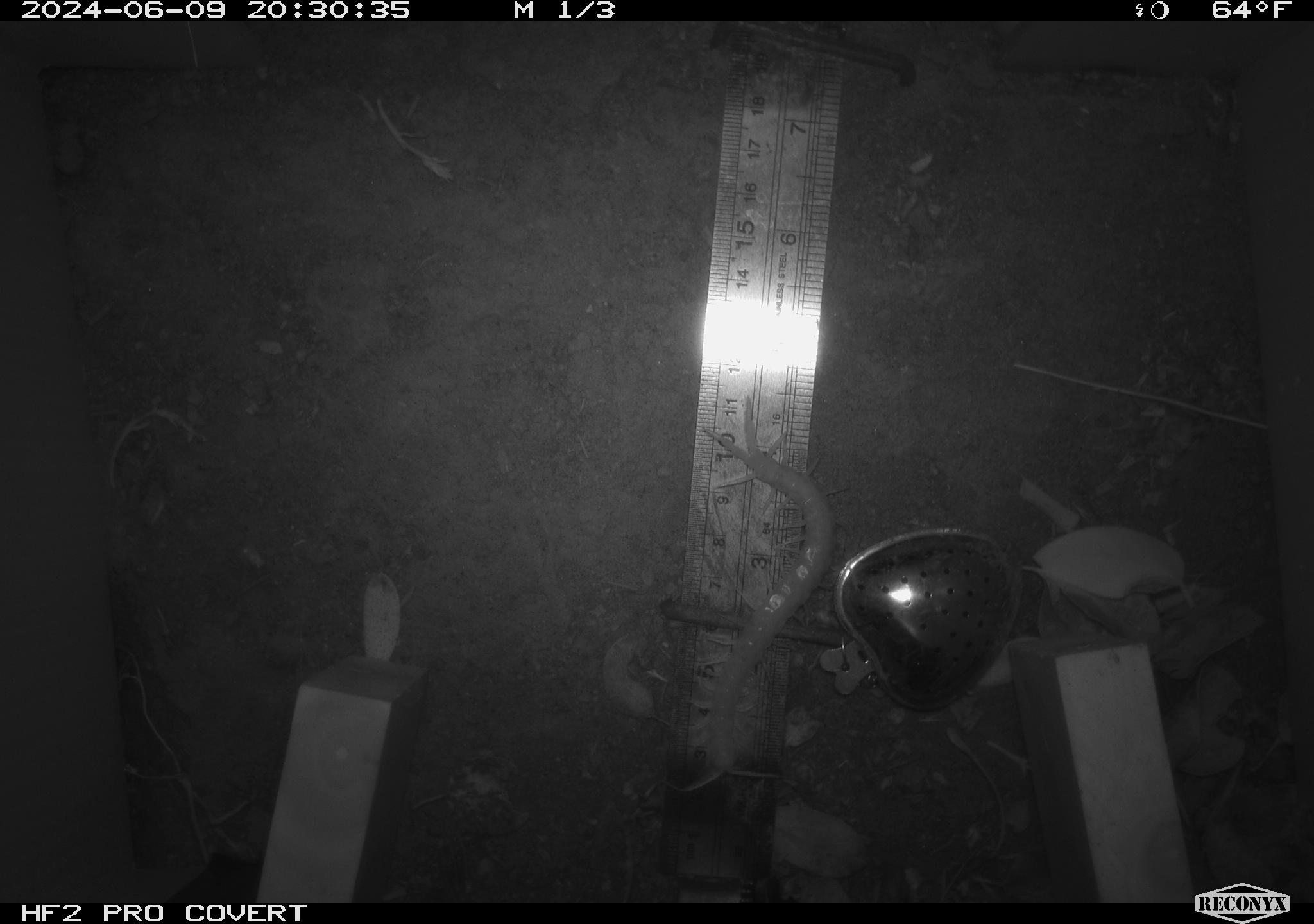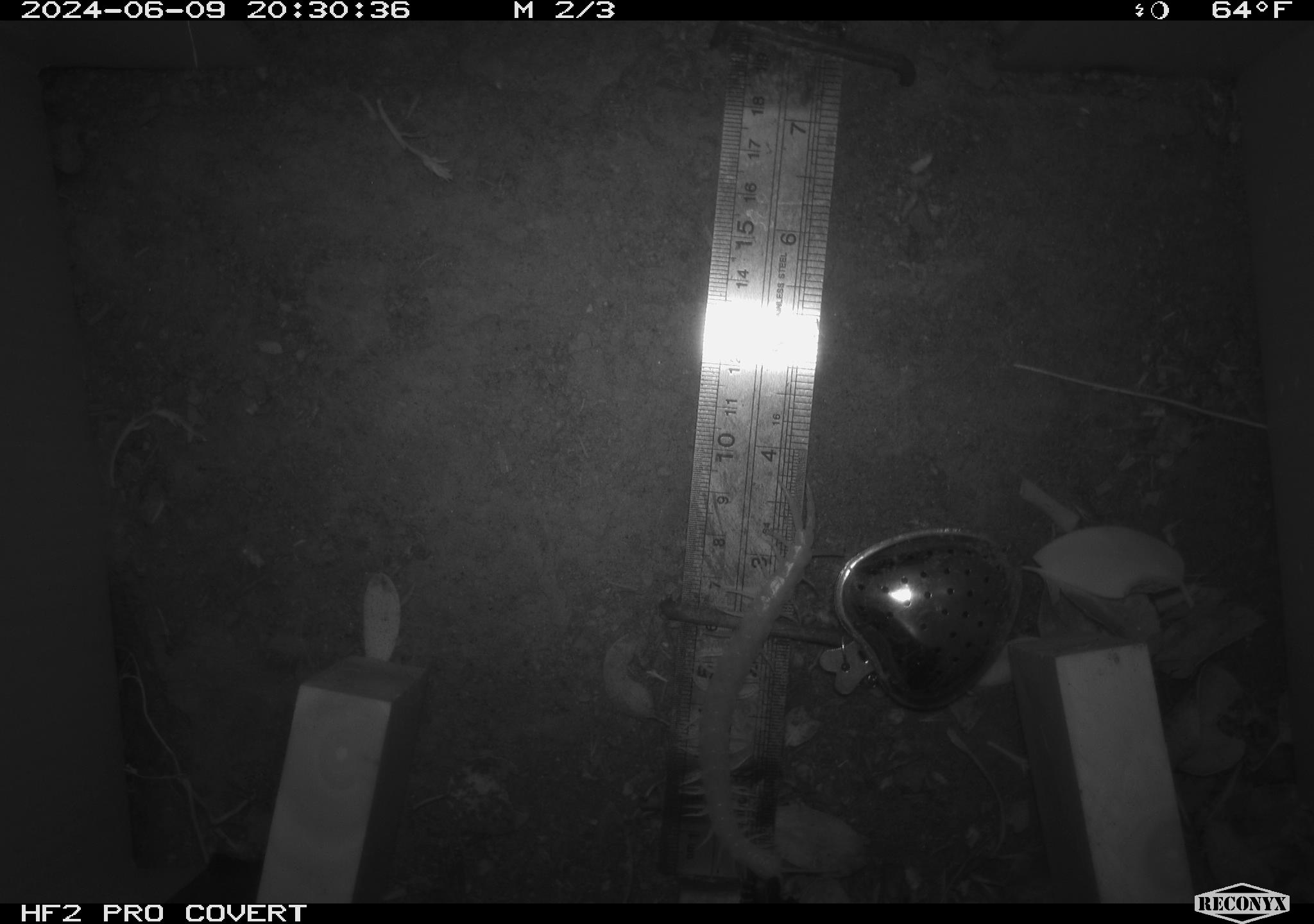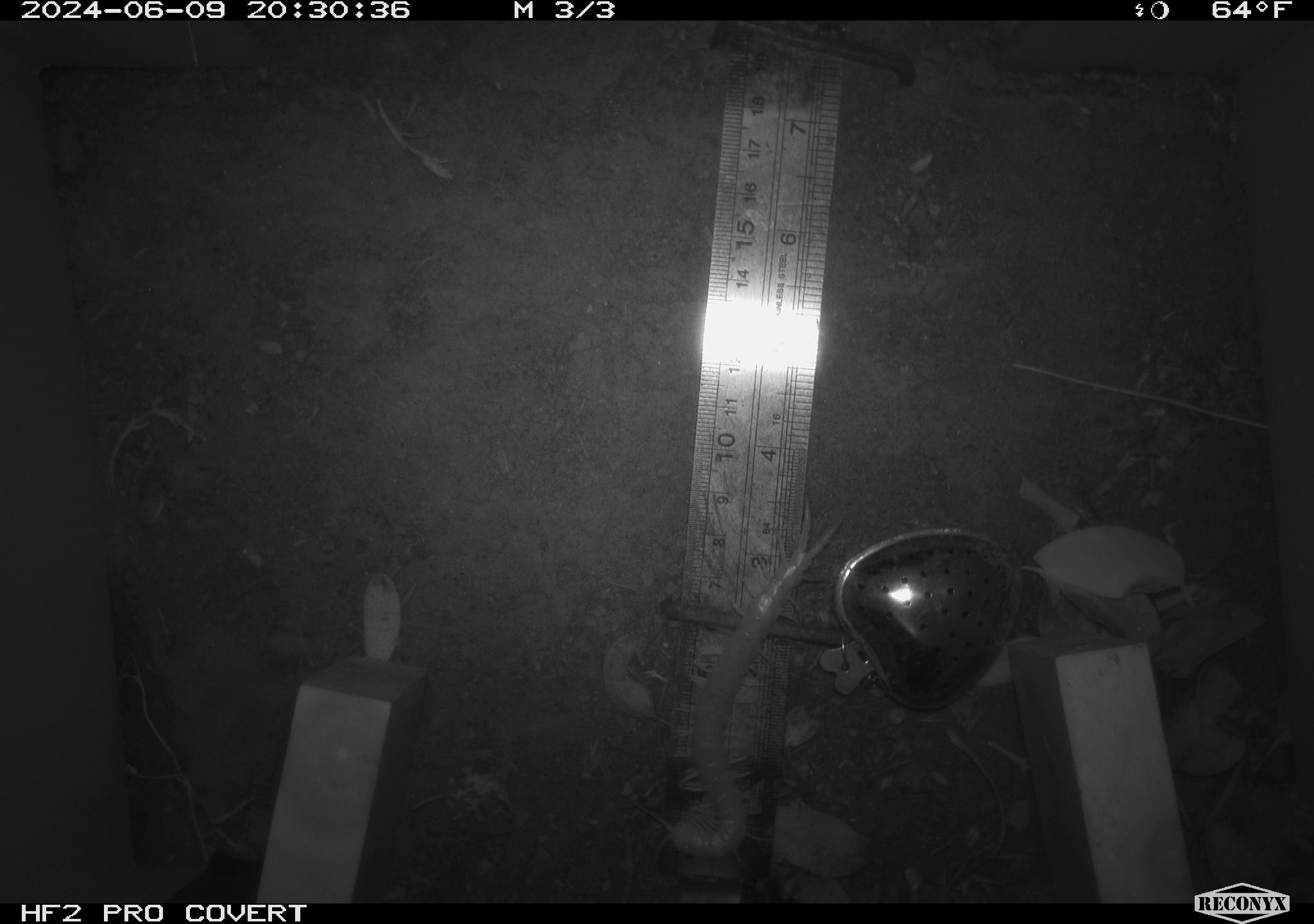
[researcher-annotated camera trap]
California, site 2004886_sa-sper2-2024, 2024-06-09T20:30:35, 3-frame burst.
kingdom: Animalia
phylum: Arthropoda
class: Chilopoda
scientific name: Chilopoda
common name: centipedes